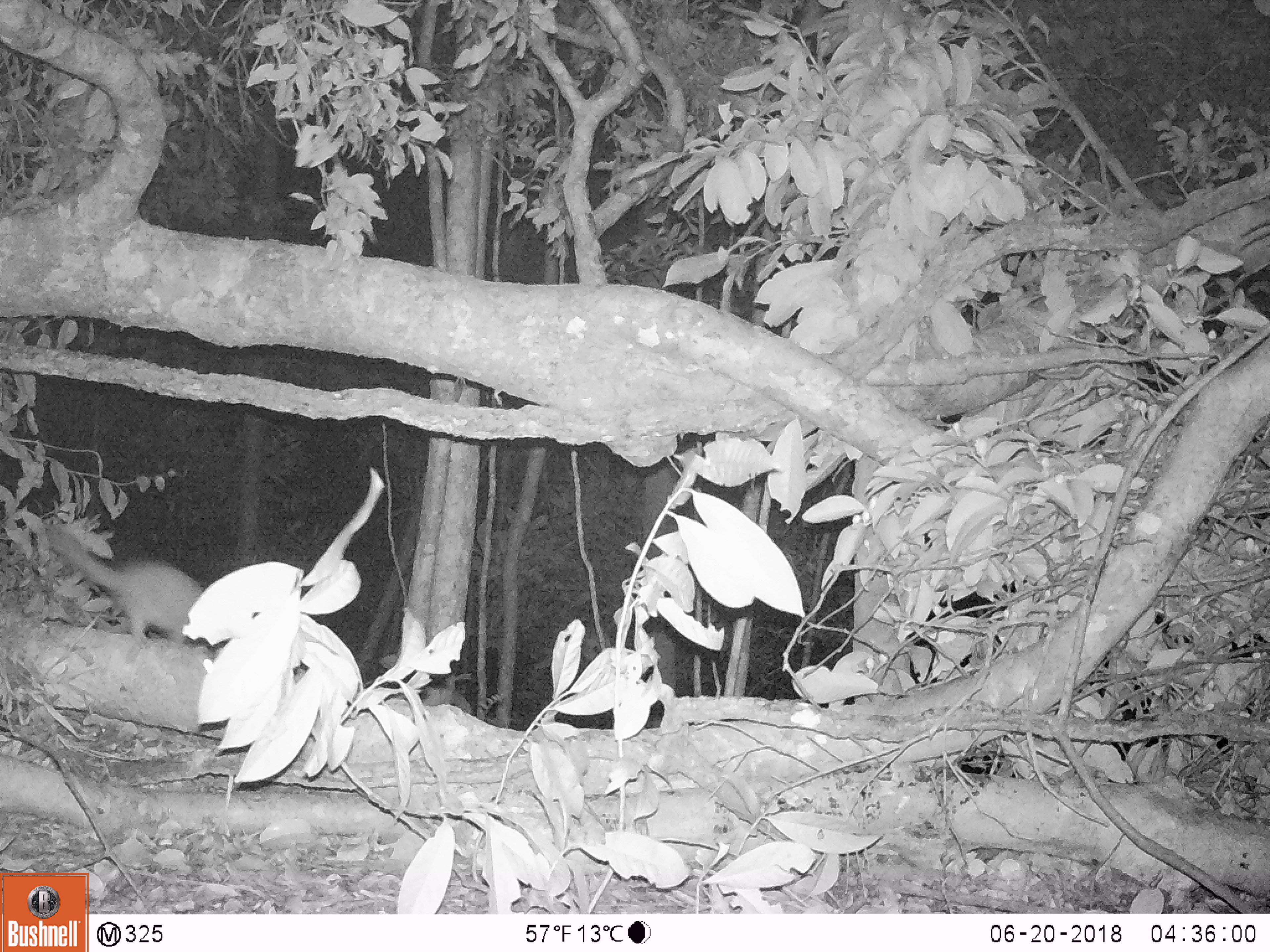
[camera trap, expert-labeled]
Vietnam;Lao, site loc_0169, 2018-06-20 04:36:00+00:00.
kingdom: Animalia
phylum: Chordata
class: Mammalia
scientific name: Mammalia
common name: mammal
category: unidentified small mammal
Unidentified small mammal (mammal) (Mammalia). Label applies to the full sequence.